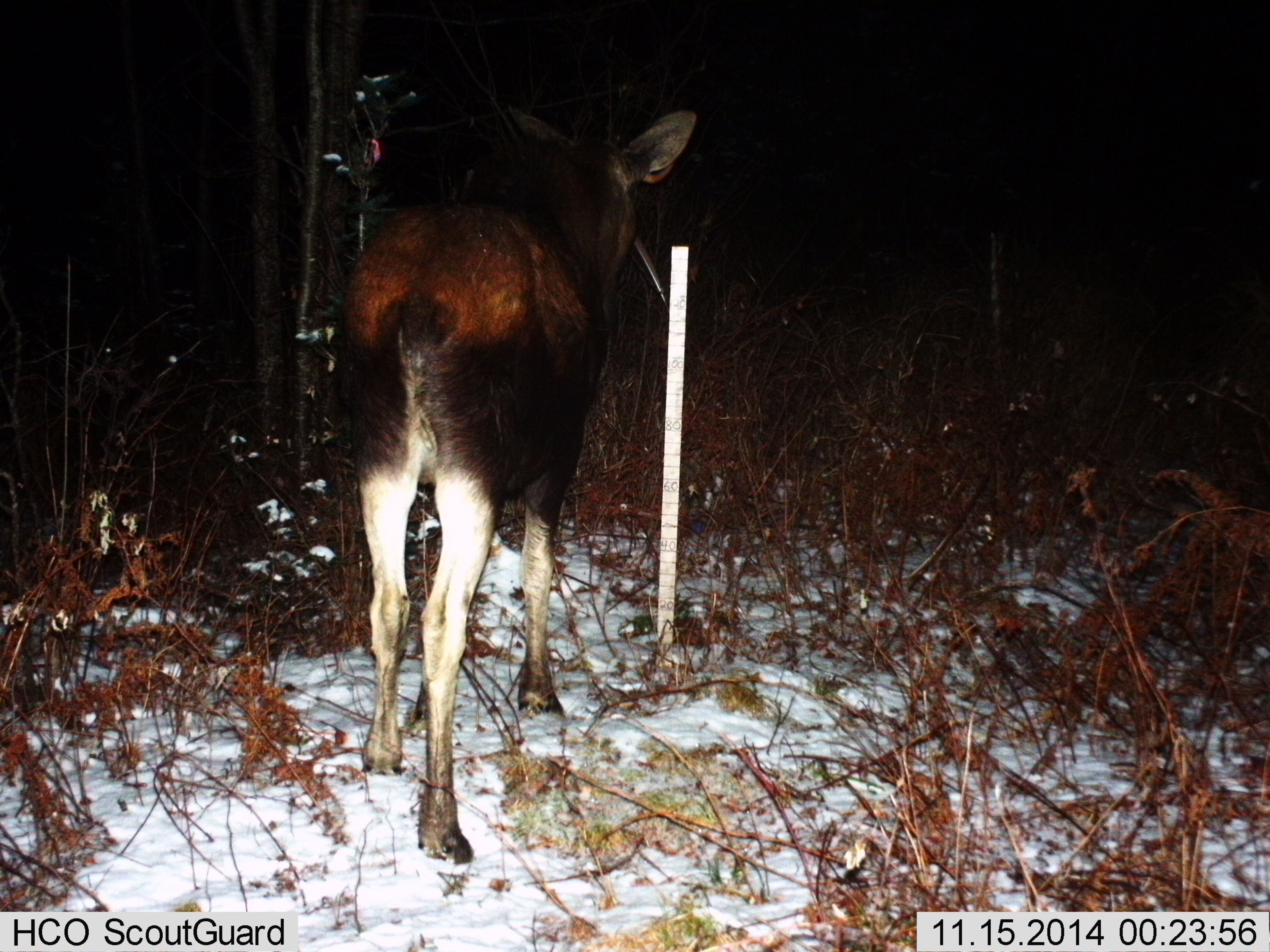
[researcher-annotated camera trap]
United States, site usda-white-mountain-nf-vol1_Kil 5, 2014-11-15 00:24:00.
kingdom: Animalia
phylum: Chordata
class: Mammalia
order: Artiodactyla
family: Cervidae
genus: Alces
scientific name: Alces alces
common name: moose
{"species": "moose (Alces alces)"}